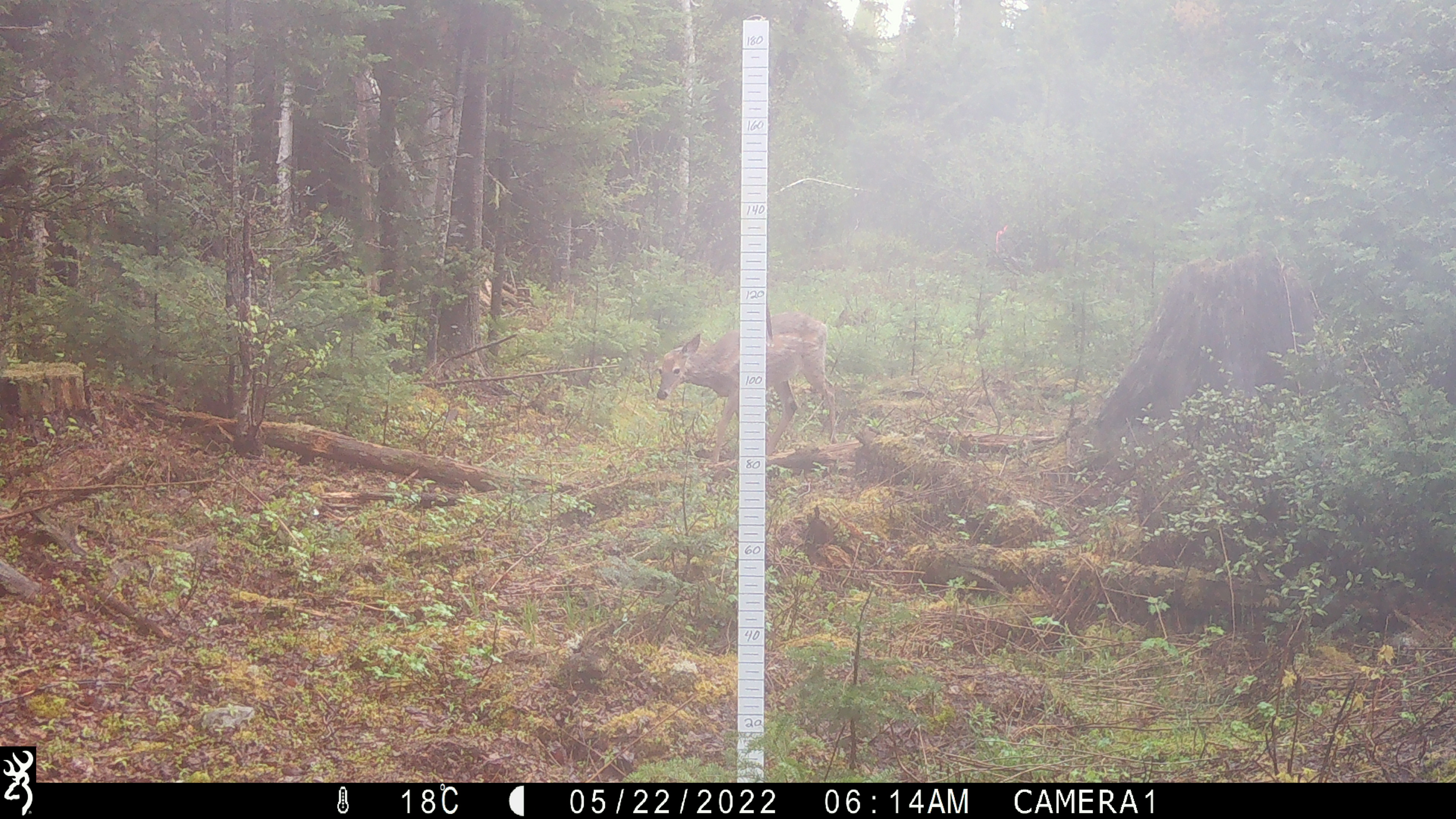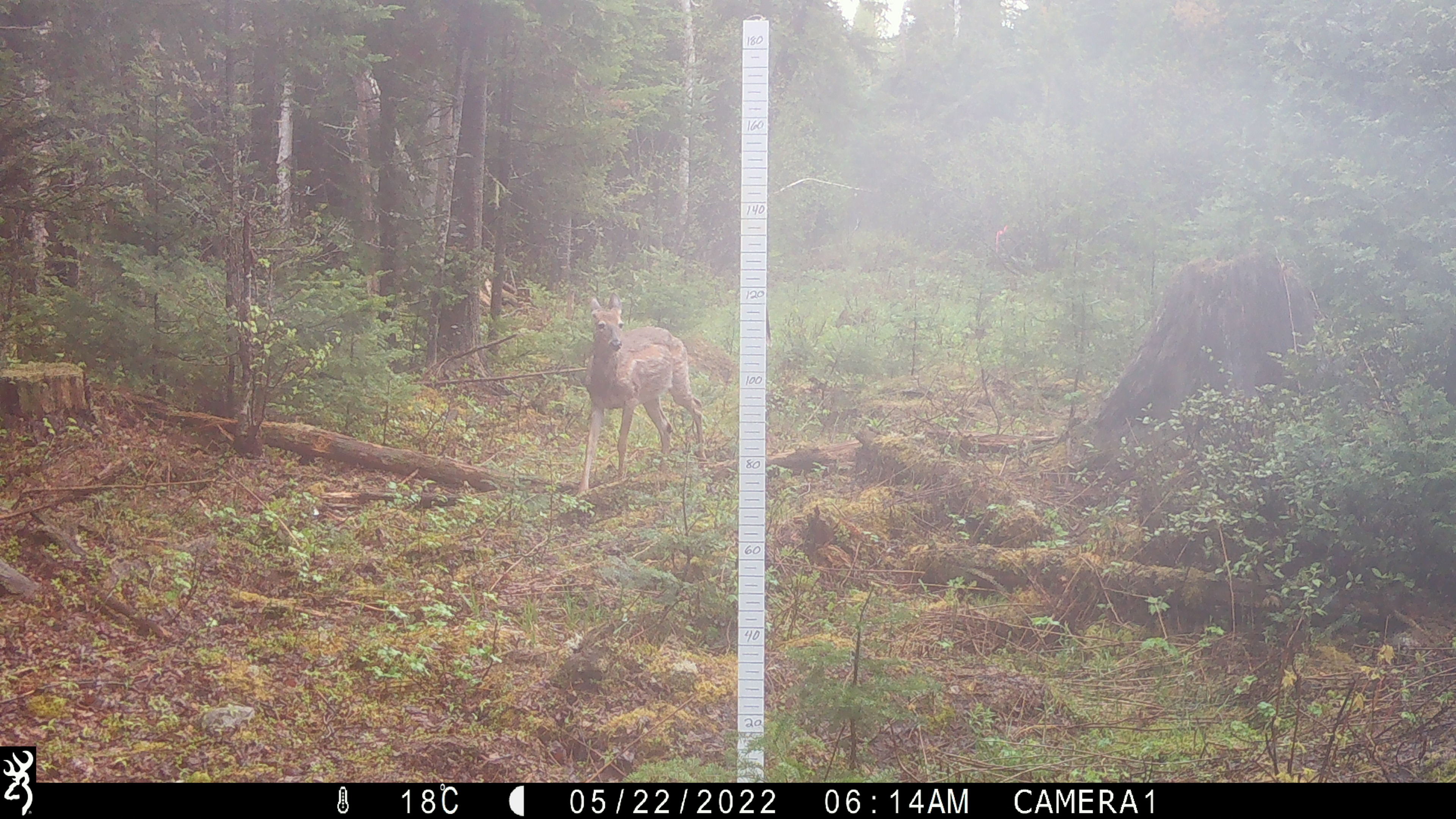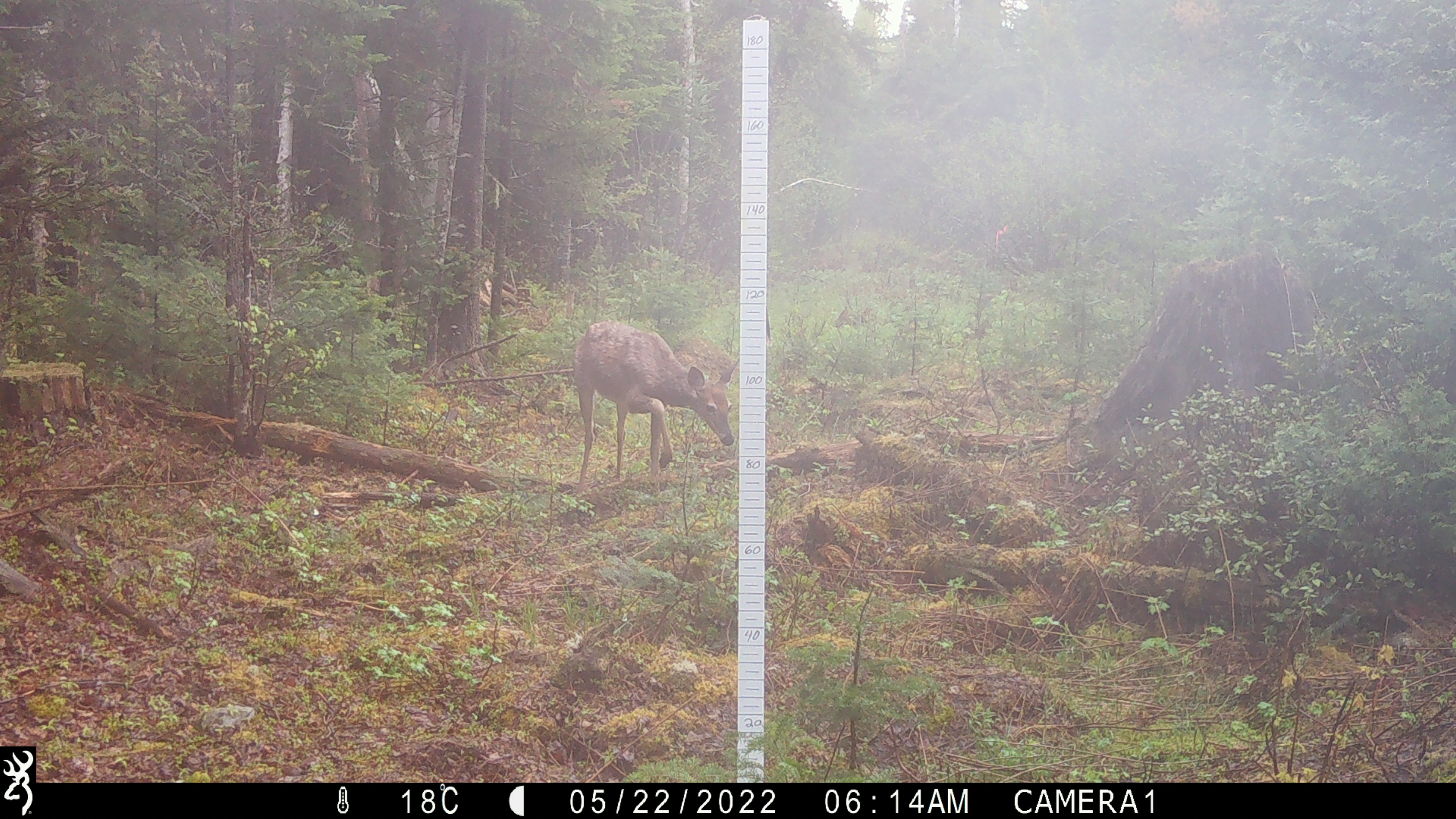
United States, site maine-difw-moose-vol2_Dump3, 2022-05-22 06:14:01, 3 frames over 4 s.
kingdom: Animalia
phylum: Chordata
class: Mammalia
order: Artiodactyla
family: Cervidae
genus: Odocoileus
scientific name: Odocoileus virginianus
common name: white-tailed deer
White-tailed deer (Odocoileus virginianus).